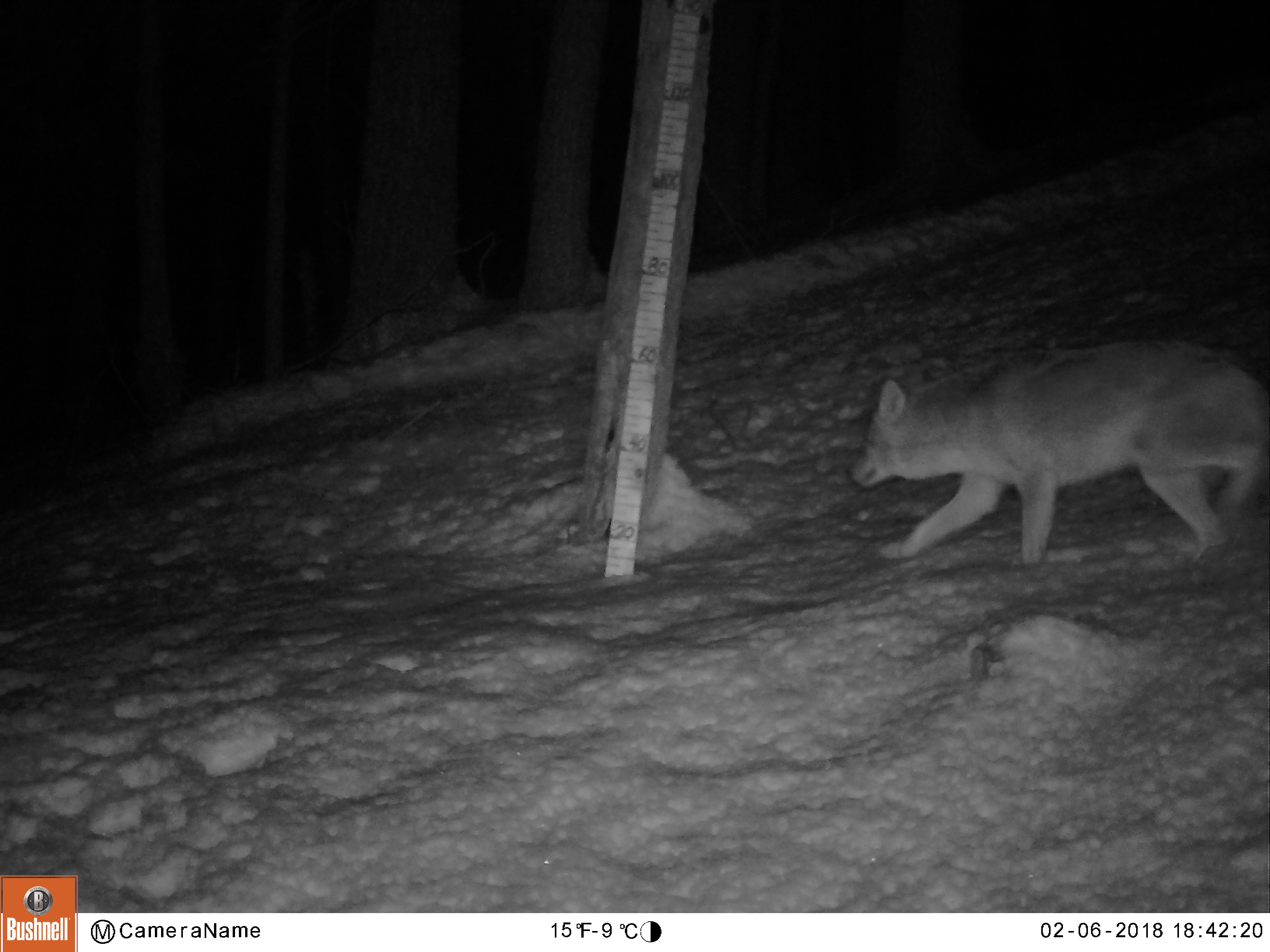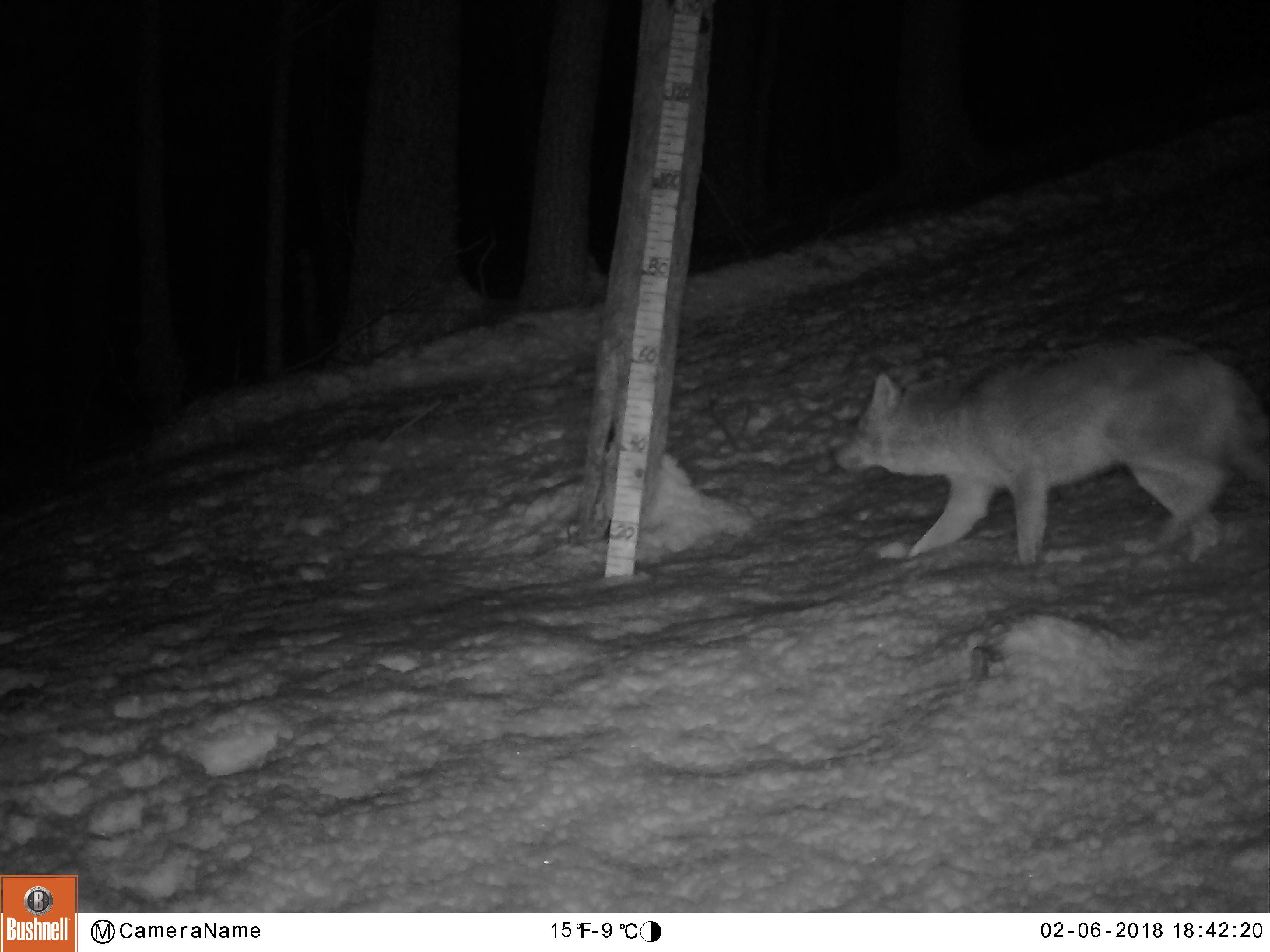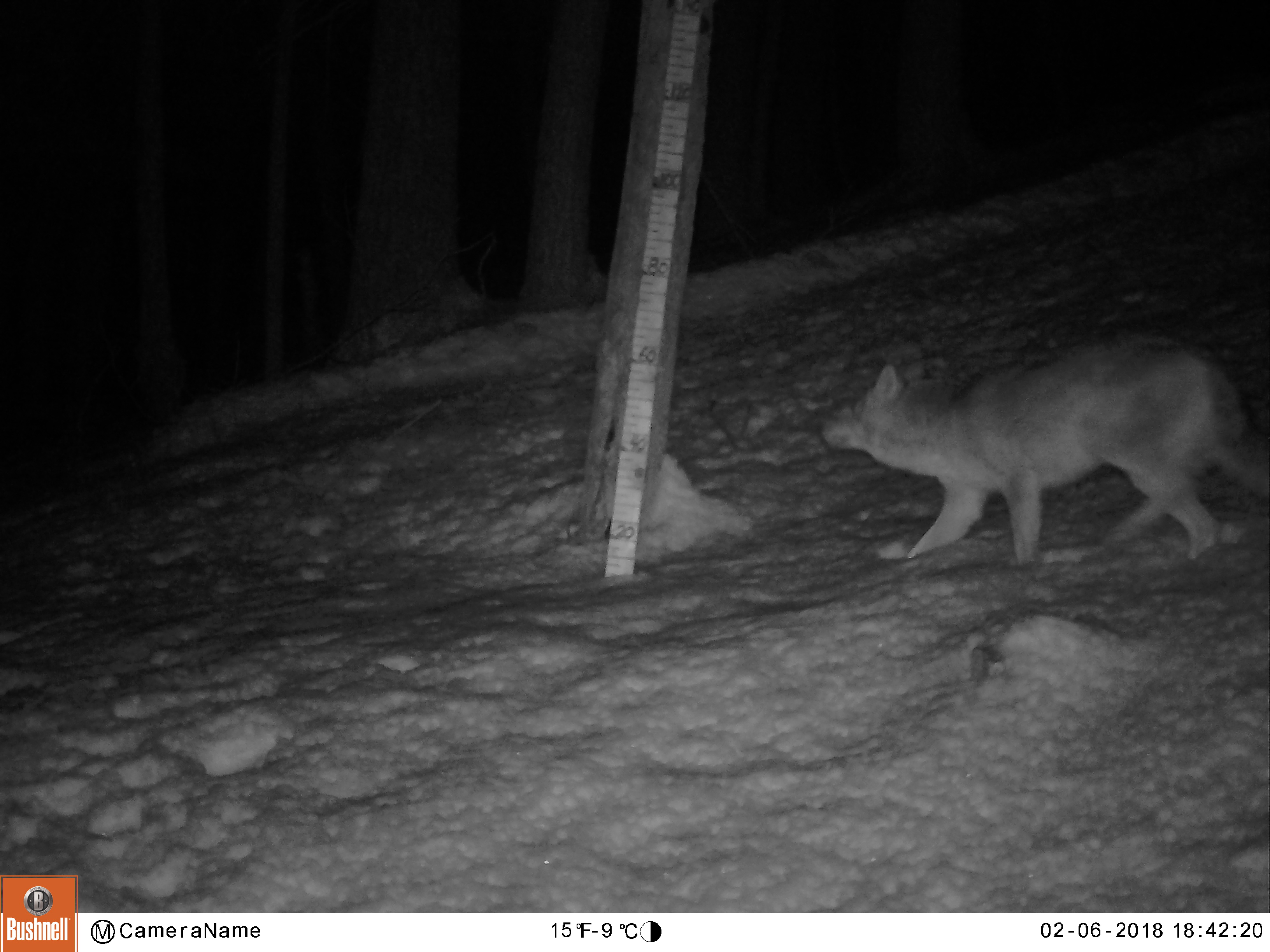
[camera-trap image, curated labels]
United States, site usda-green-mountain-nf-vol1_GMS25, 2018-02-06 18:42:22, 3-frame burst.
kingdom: Animalia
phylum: Chordata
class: Mammalia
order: Carnivora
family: Canidae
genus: Canis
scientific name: Canis latrans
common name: coyote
Coyote (Canis latrans).